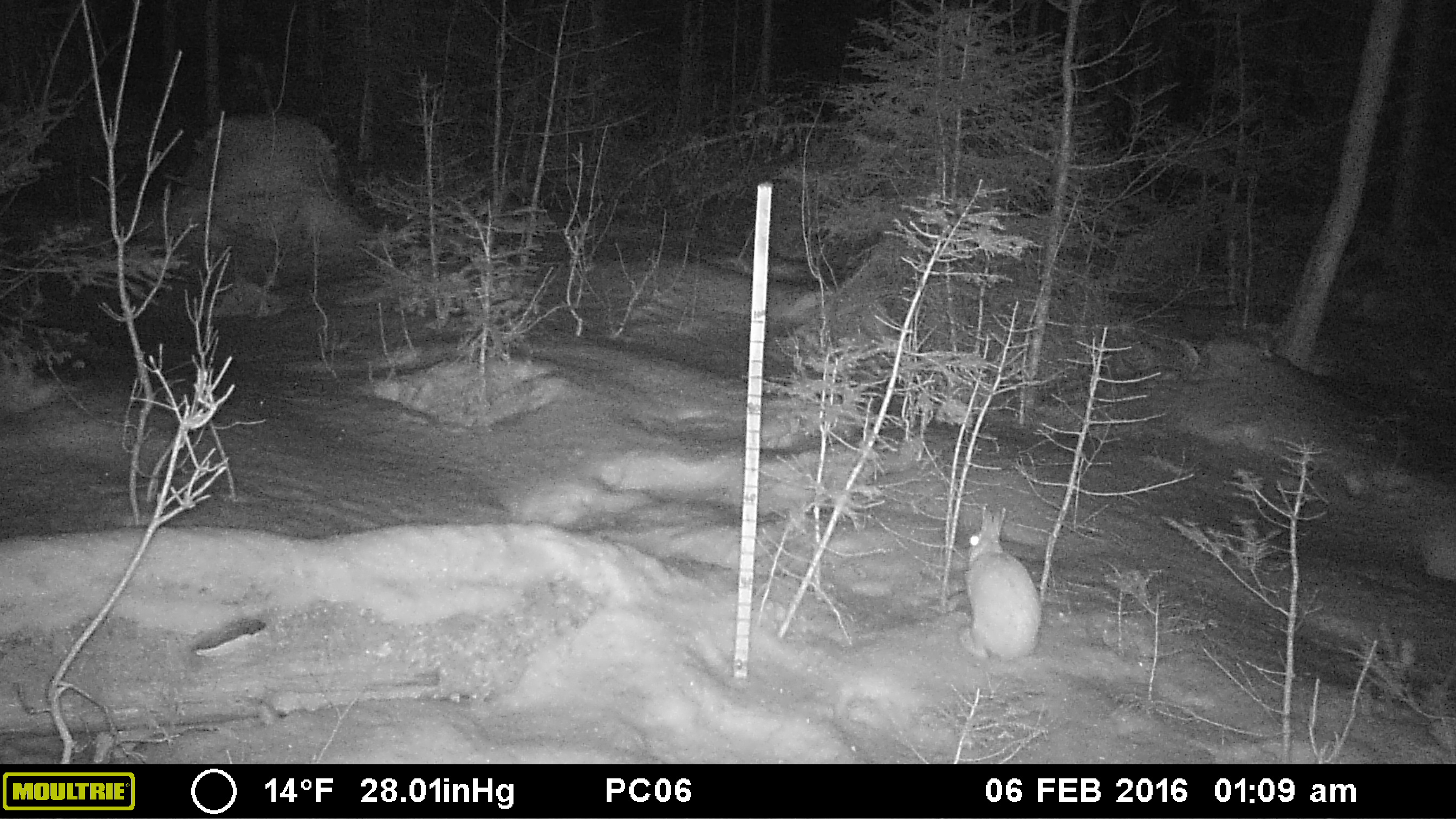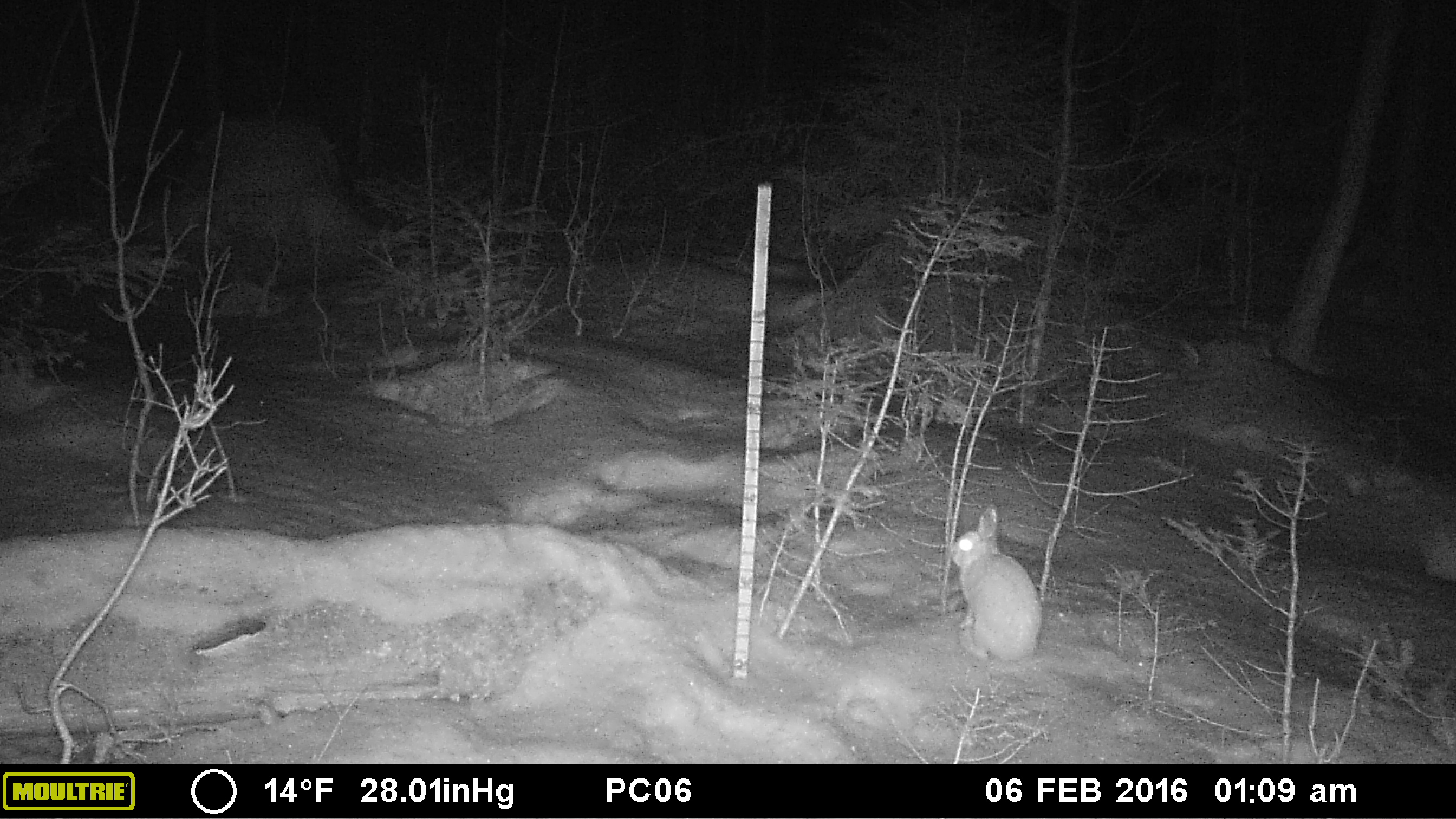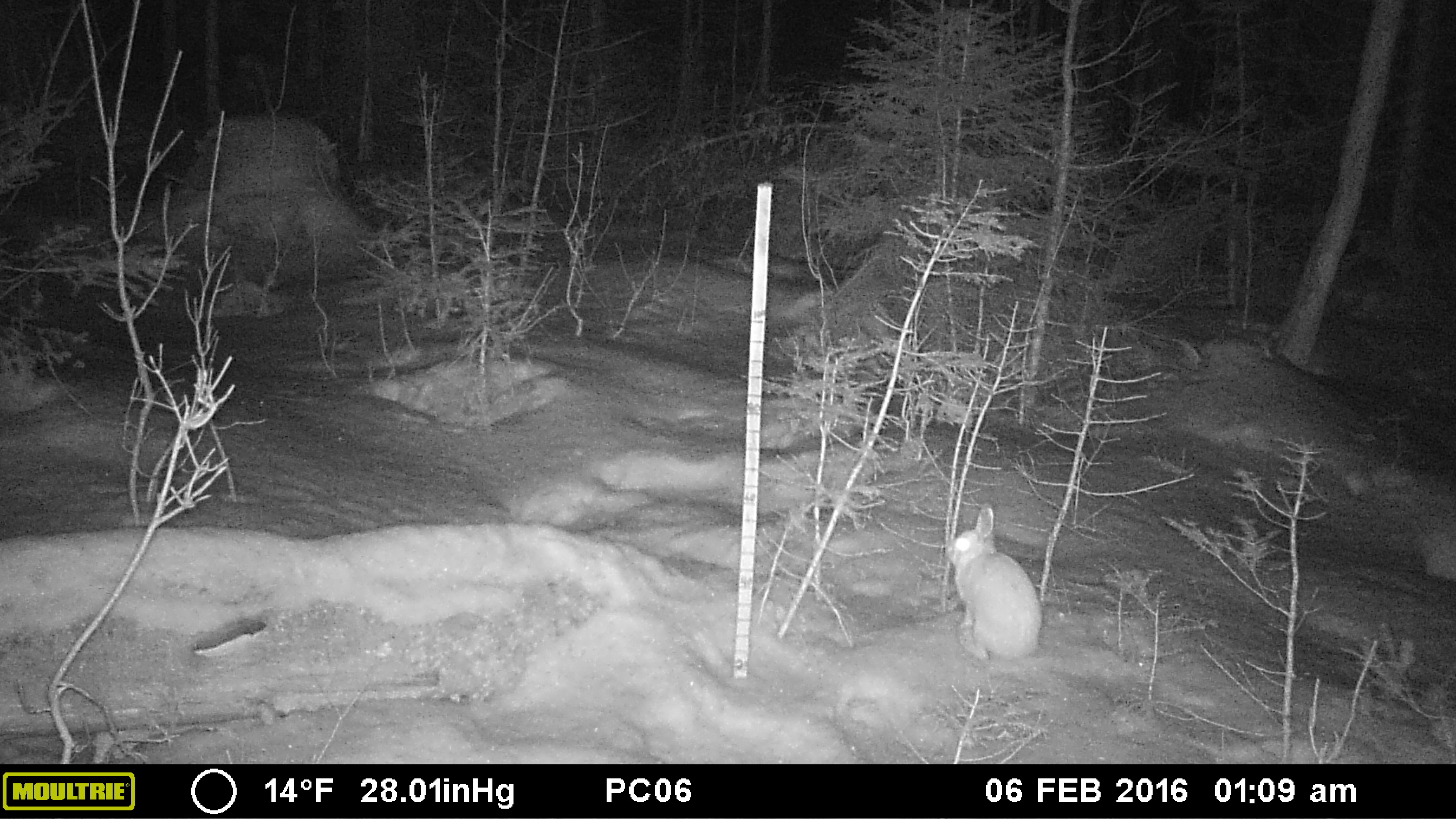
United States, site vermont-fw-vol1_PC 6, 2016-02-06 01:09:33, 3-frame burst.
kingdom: Animalia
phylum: Chordata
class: Mammalia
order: Lagomorpha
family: Leporidae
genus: Lepus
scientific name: Lepus americanus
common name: snowshoe hare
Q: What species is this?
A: Snowshoe hare (Lepus americanus).